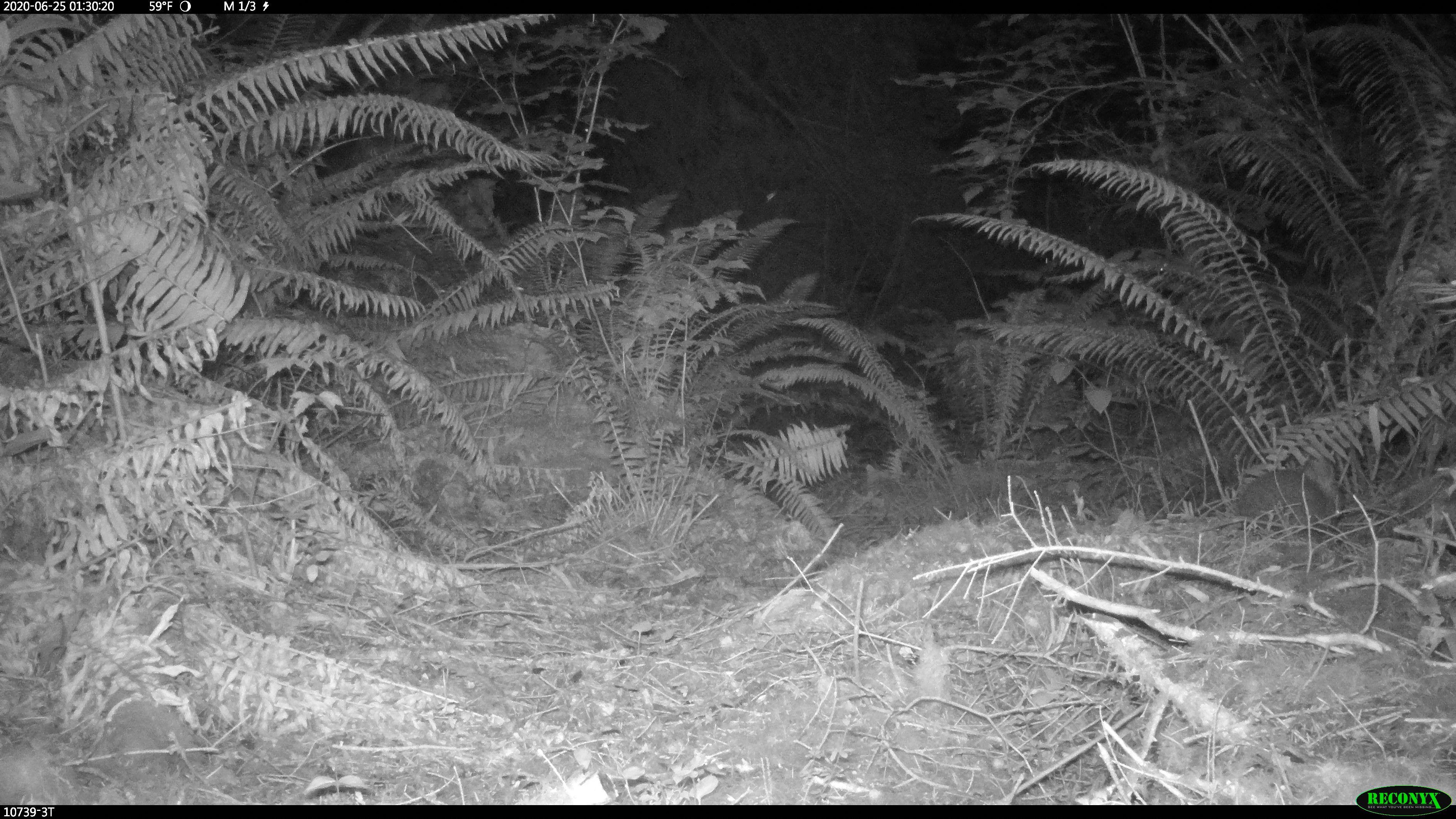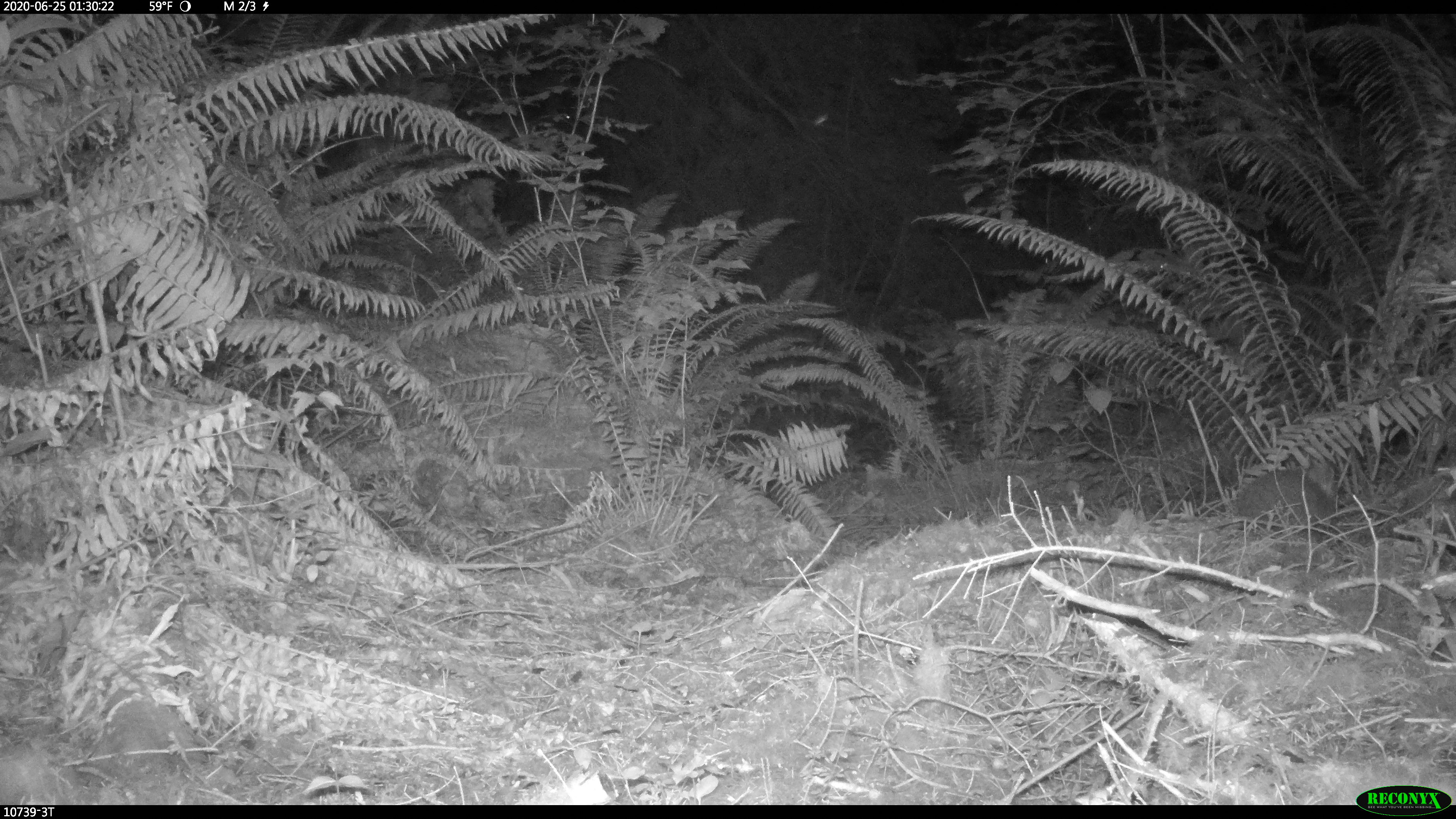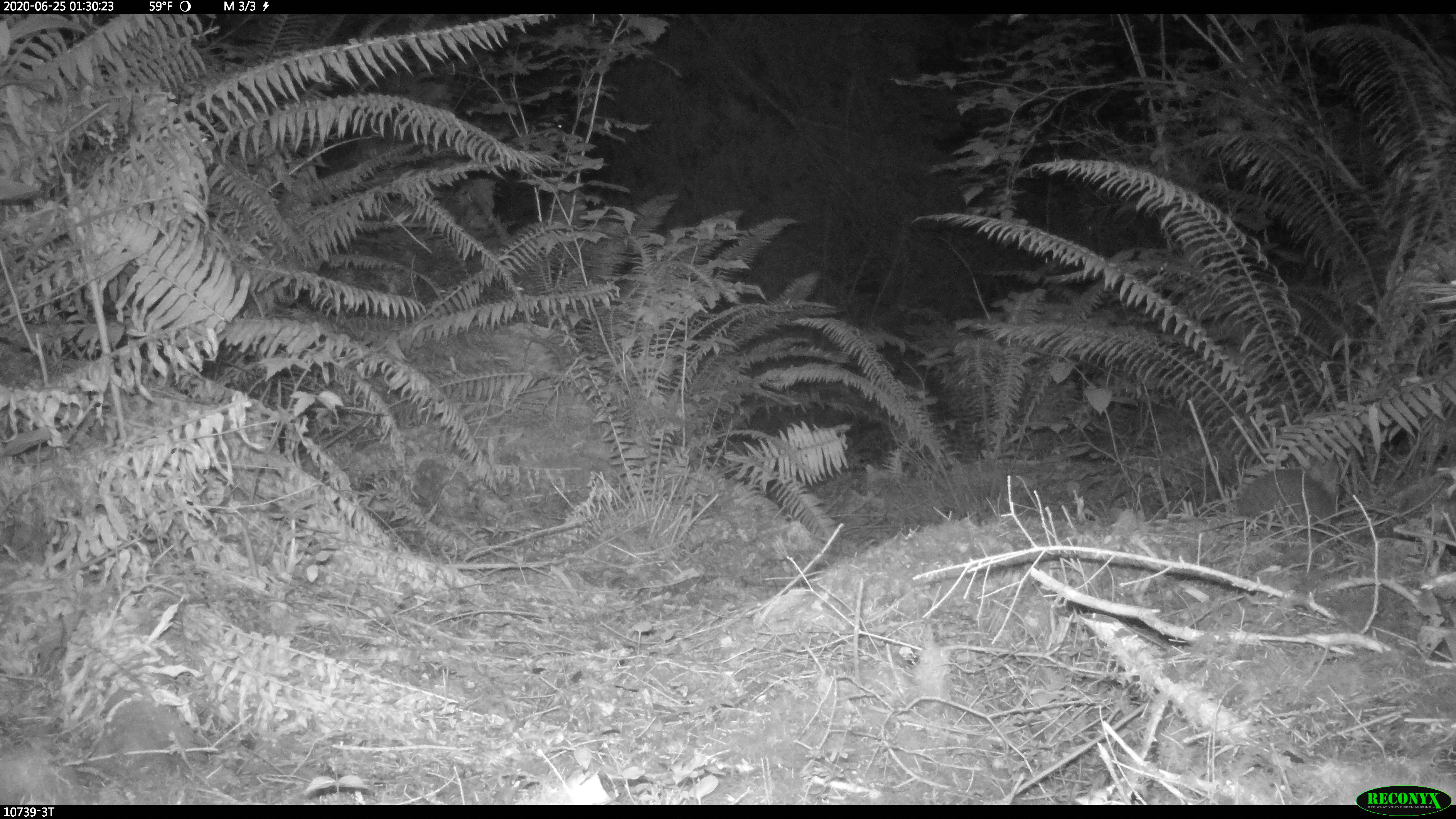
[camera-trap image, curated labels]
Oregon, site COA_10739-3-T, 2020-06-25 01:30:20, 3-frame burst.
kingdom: Animalia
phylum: Chordata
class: Mammalia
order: Lagomorpha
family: Leporidae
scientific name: Leporidae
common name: hares and rabbits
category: leporidae family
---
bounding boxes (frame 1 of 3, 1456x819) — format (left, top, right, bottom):
leporidae family: (1228, 459, 1350, 533)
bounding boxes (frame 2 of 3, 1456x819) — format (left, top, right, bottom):
leporidae family: (1232, 456, 1340, 531)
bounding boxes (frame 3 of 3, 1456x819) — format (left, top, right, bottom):
leporidae family: (1232, 455, 1345, 530)